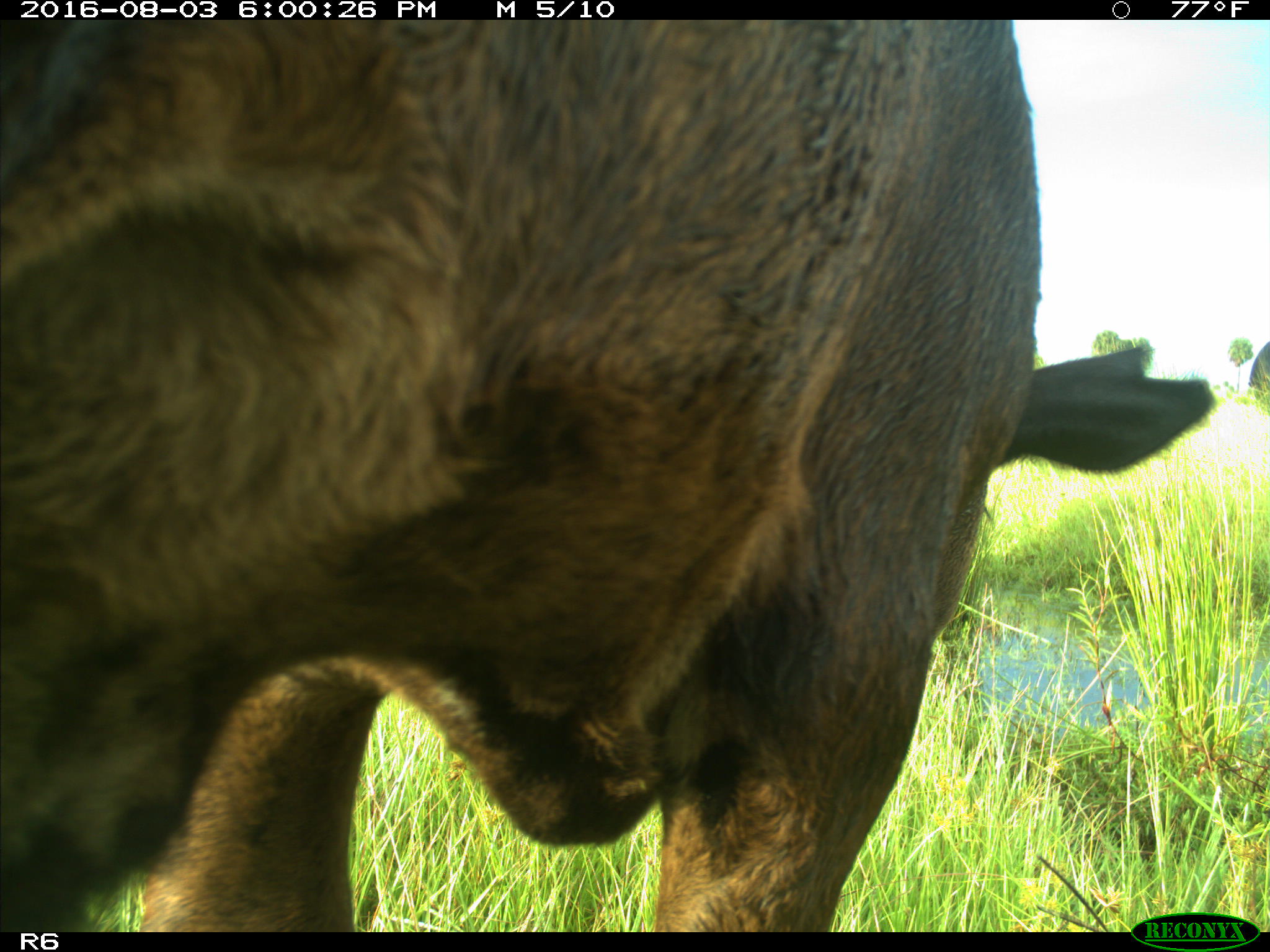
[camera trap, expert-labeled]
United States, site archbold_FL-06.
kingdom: Animalia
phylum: Chordata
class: Mammalia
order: Artiodactyla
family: Bovidae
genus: Bos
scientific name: Bos taurus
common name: domestic cow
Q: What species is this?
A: Bos taurus (domestic cow).